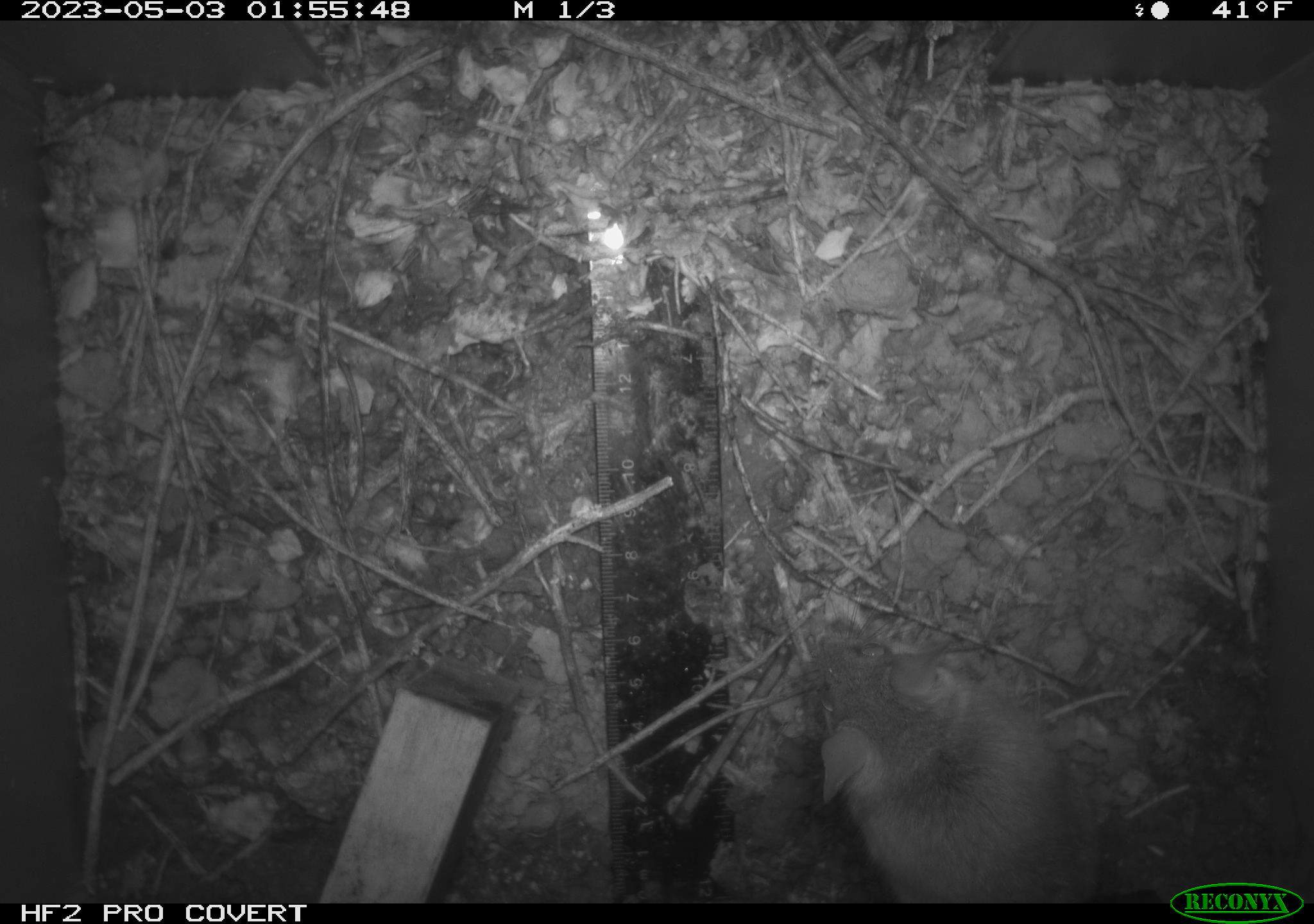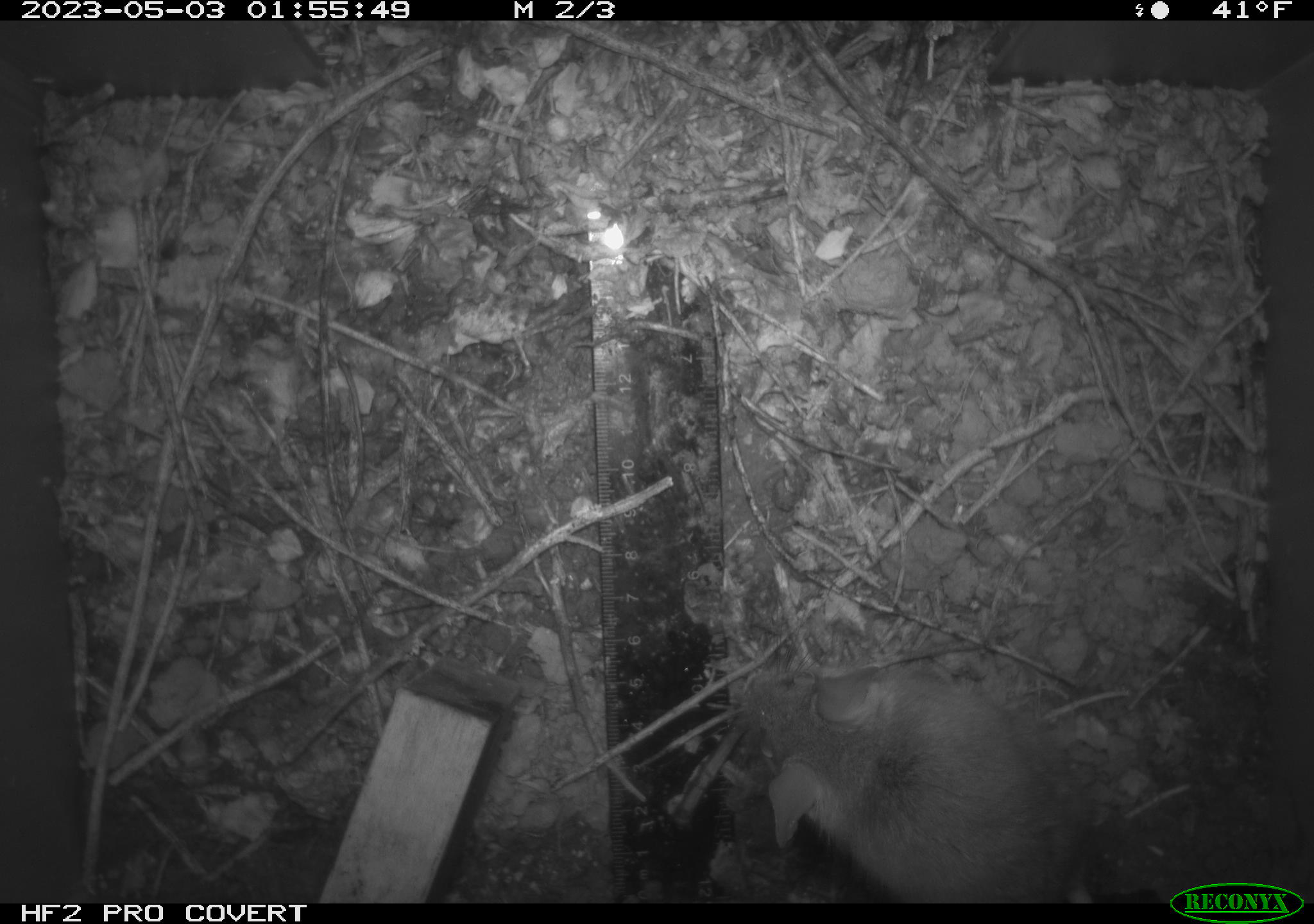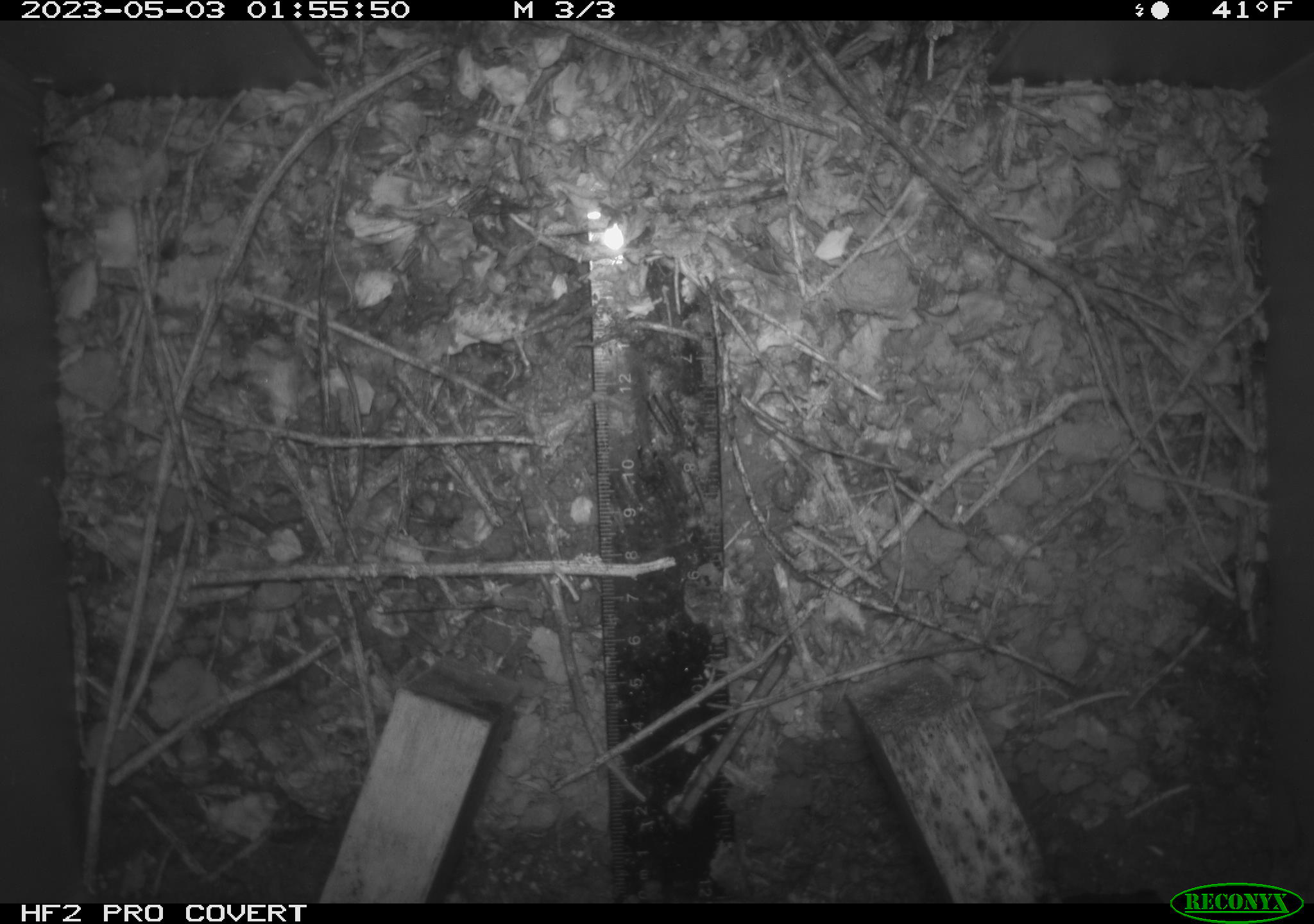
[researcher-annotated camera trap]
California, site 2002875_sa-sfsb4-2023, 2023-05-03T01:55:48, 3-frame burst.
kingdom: Animalia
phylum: Chordata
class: Mammalia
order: Rodentia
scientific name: Rodentia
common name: mouse species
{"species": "mouse species (Rodentia)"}